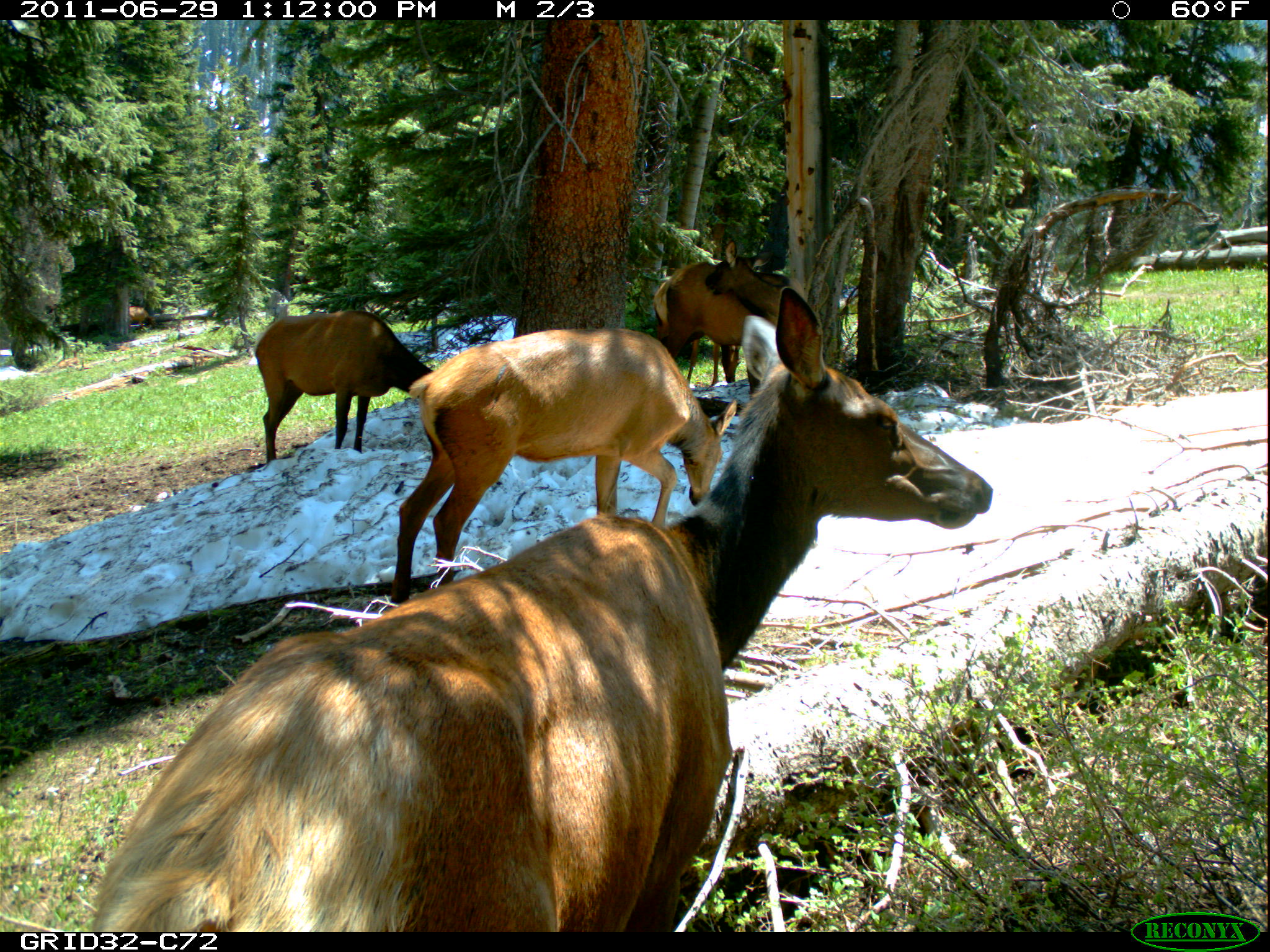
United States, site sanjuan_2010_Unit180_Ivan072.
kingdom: Animalia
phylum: Chordata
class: Mammalia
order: Artiodactyla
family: Cervidae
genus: Cervus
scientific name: Cervus elaphus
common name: red deer